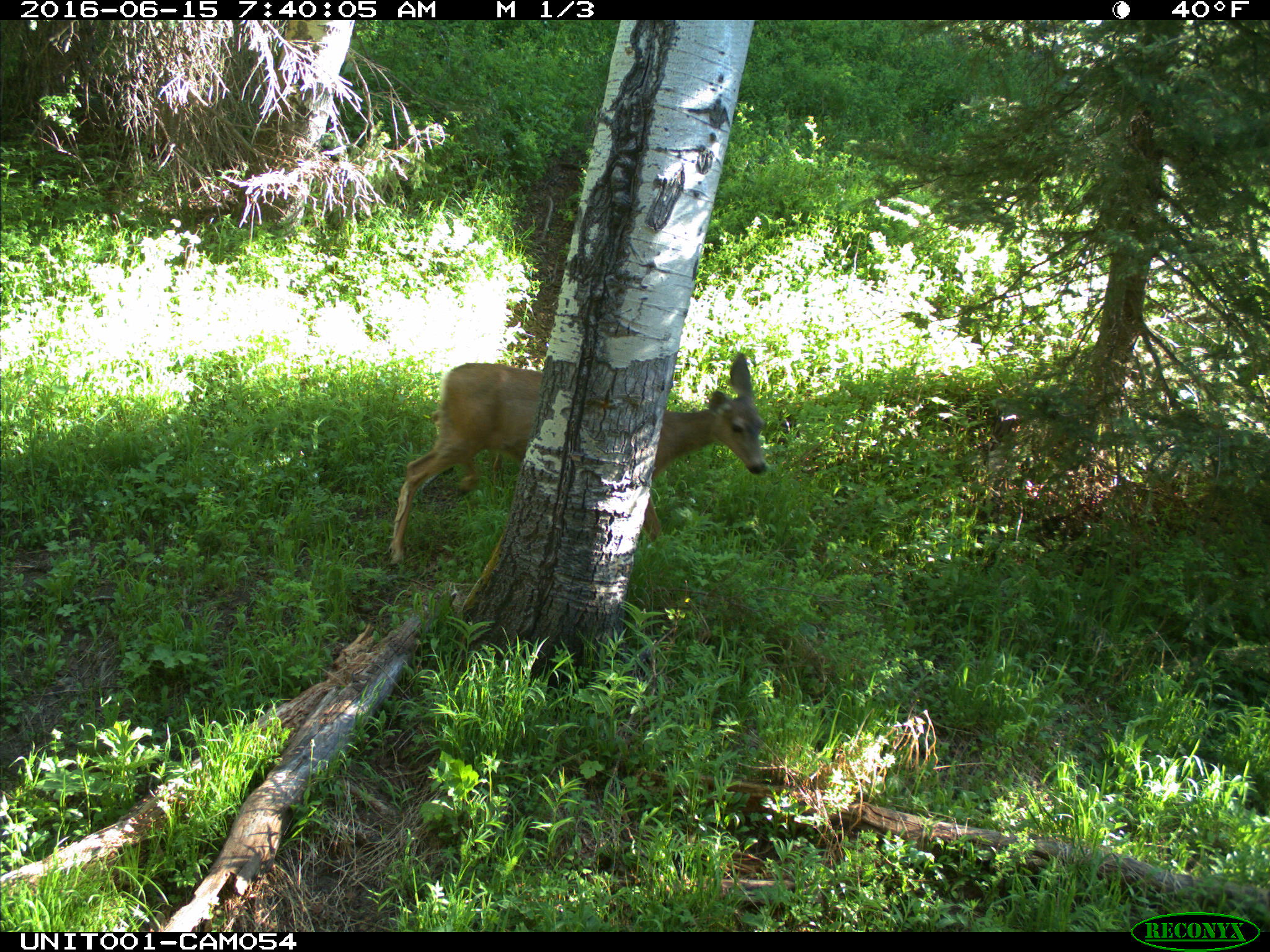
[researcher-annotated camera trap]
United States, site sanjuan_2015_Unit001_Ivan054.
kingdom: Animalia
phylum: Chordata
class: Mammalia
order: Artiodactyla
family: Cervidae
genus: Odocoileus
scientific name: Odocoileus hemionus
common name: mule deer